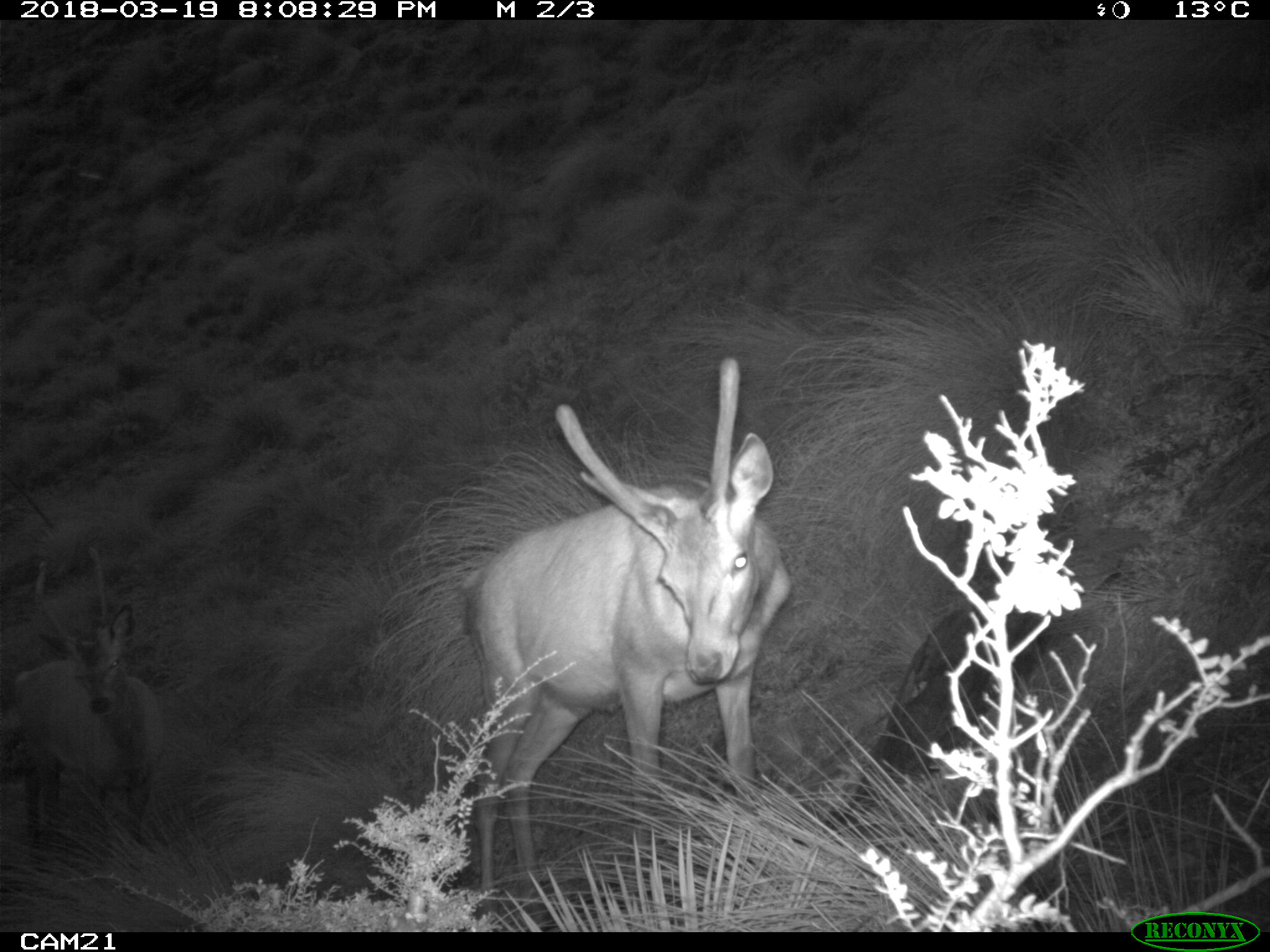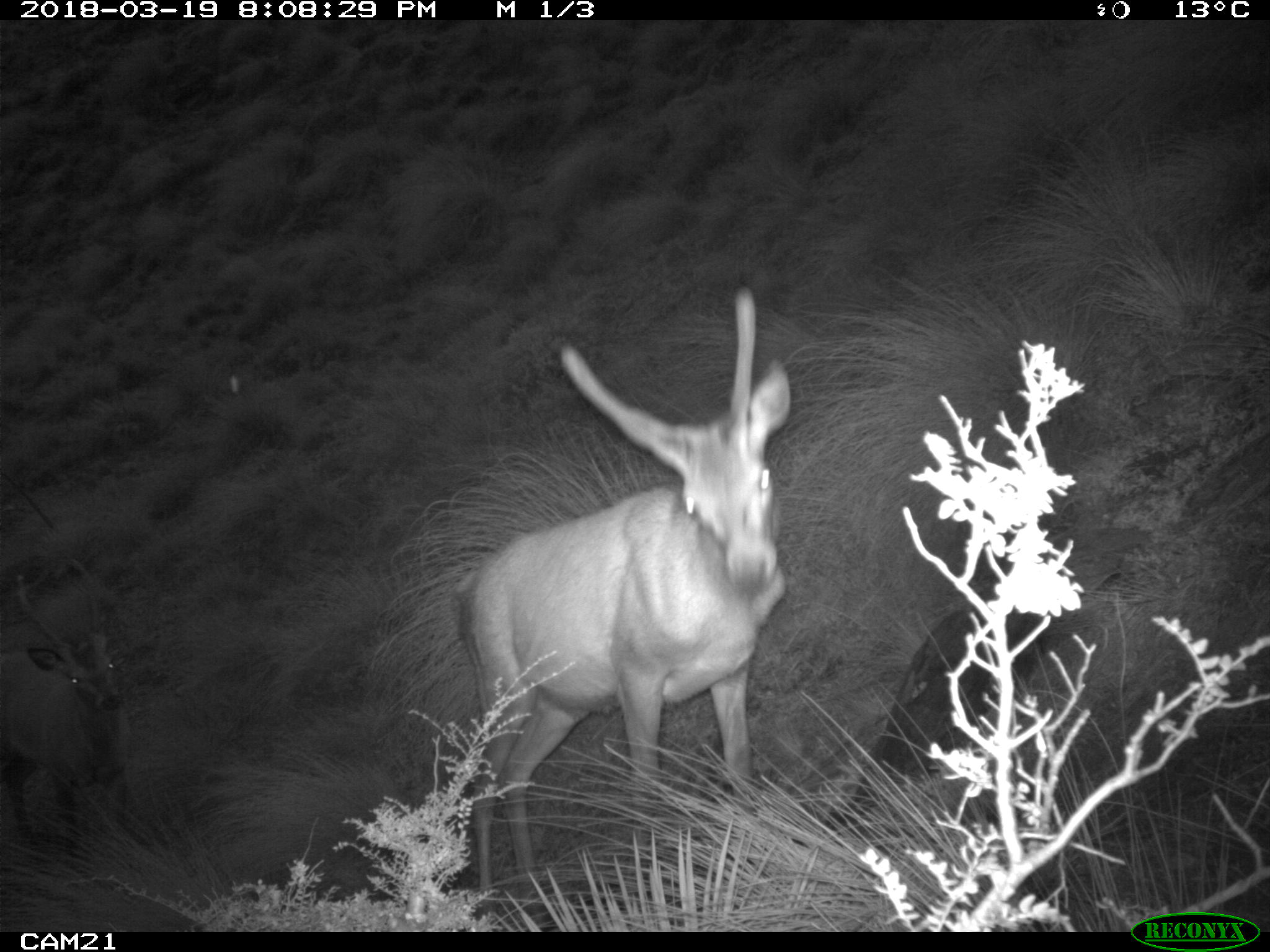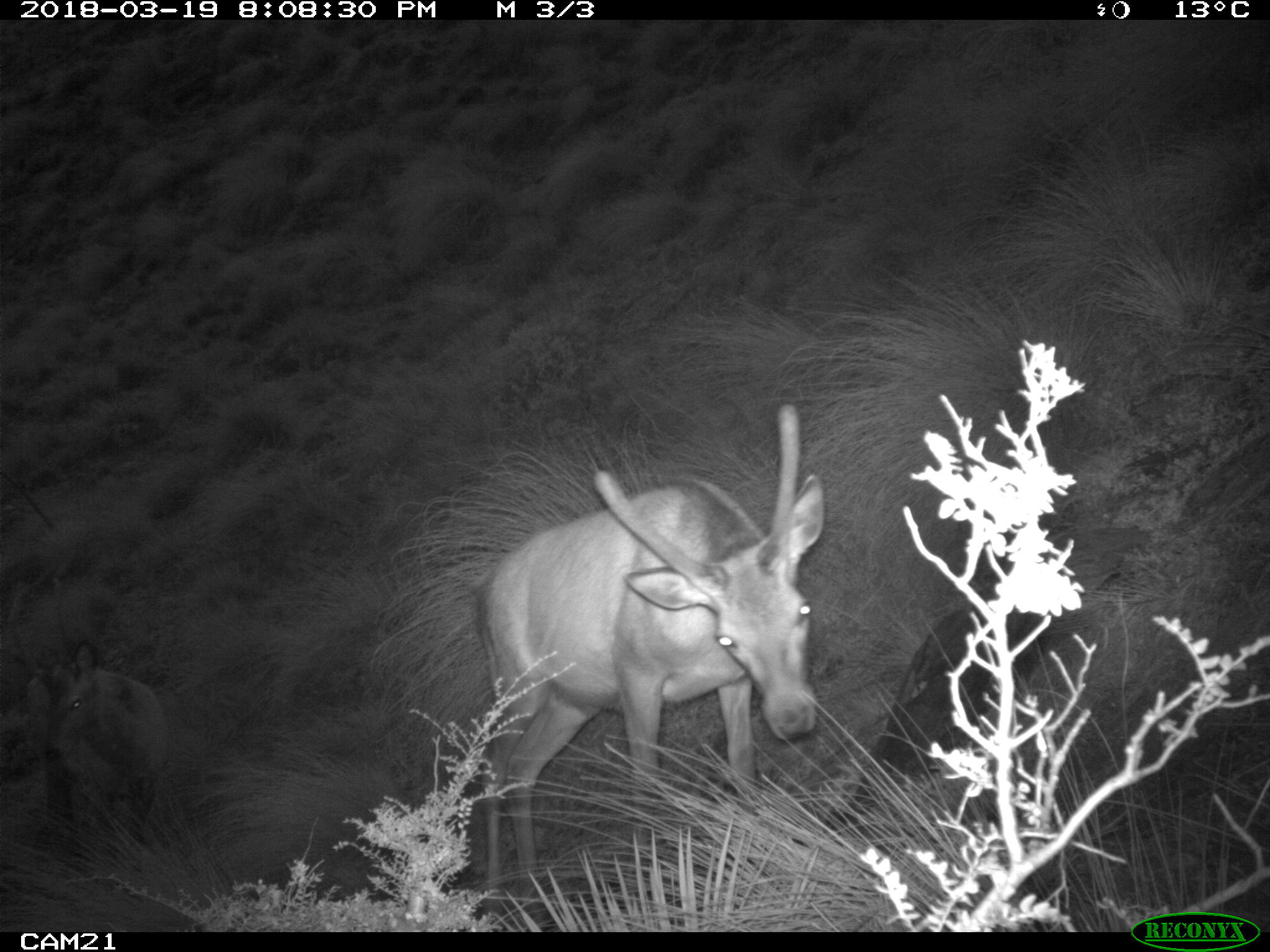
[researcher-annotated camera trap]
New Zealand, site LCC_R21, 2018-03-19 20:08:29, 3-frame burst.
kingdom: Animalia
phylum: Chordata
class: Mammalia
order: Artiodactyla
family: Cervidae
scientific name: Cervidae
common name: deer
Deer (Cervidae).